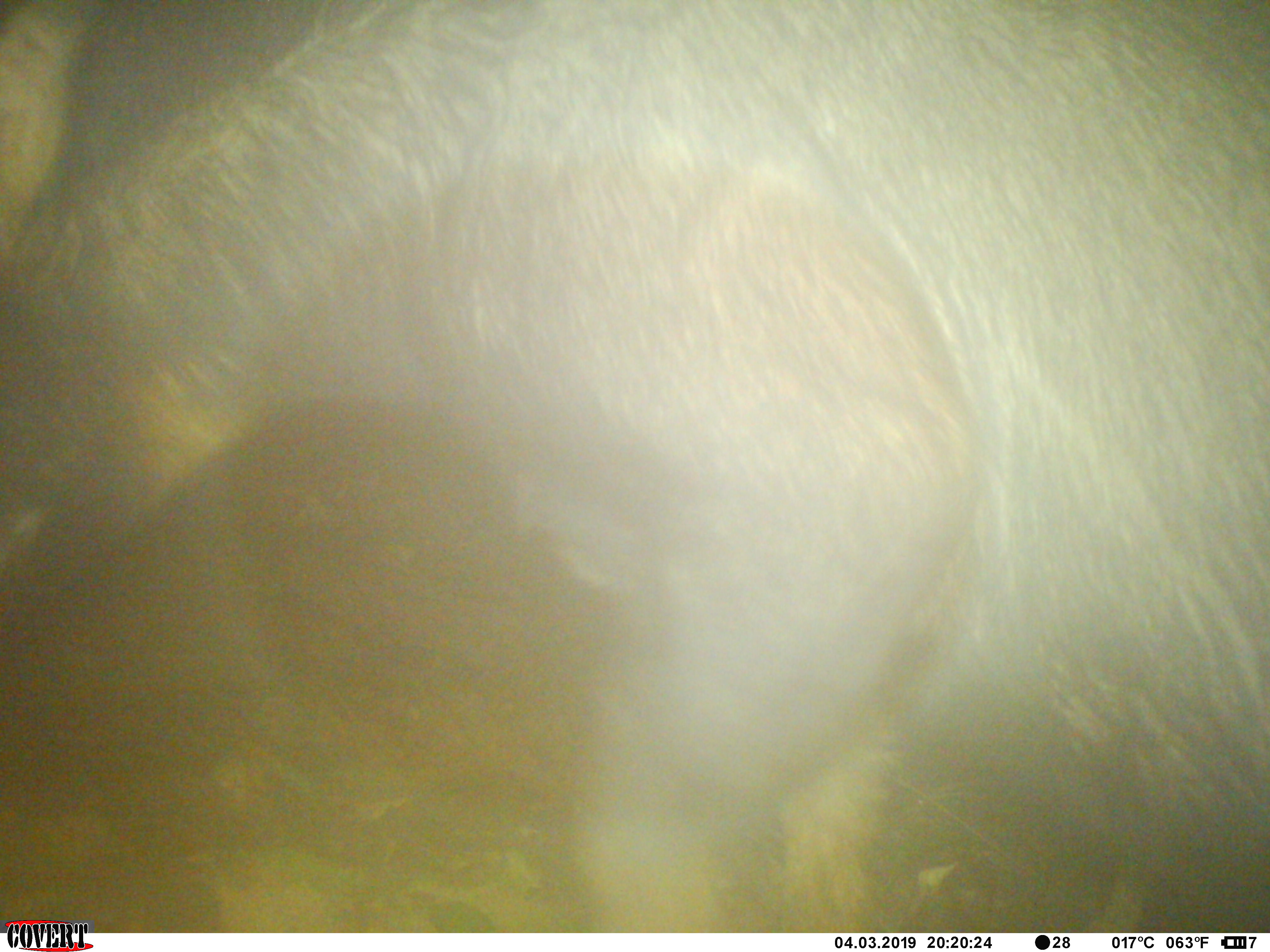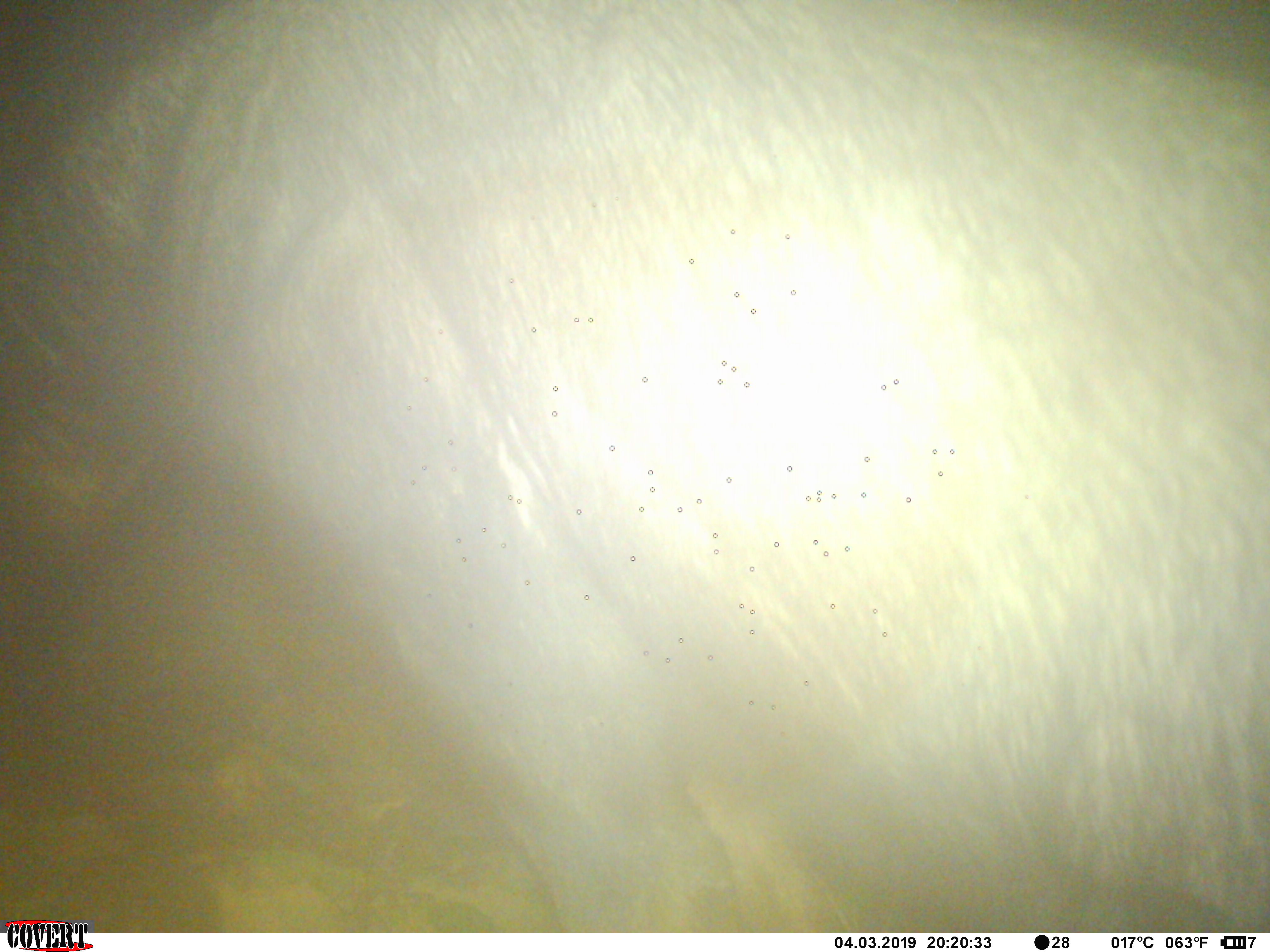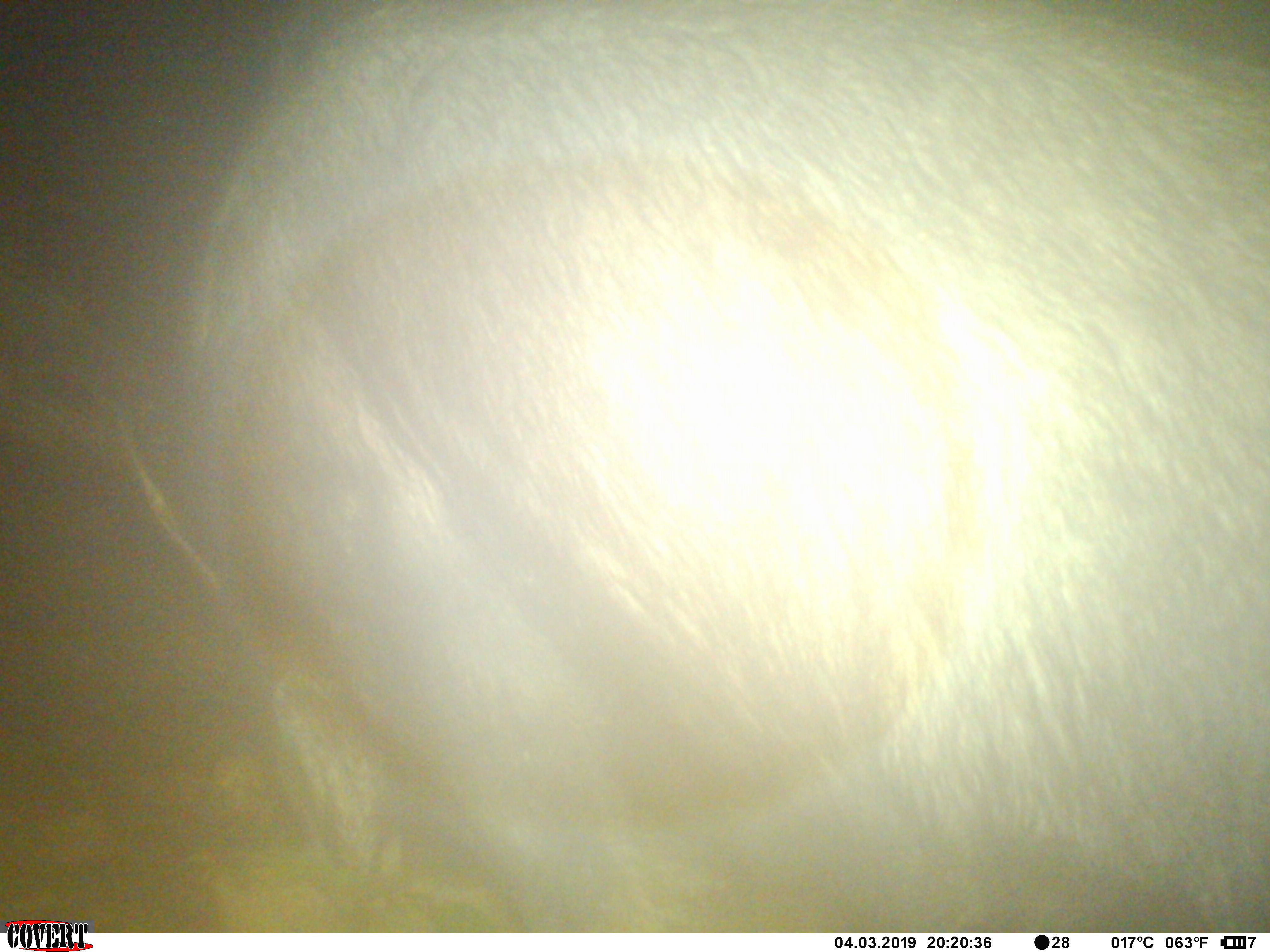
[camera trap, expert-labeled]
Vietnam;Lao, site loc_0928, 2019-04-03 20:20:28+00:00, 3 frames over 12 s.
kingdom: Animalia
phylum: Chordata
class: Mammalia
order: Artiodactyla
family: Bovidae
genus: Capricornis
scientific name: Capricornis sumatraensis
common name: chinese serow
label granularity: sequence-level